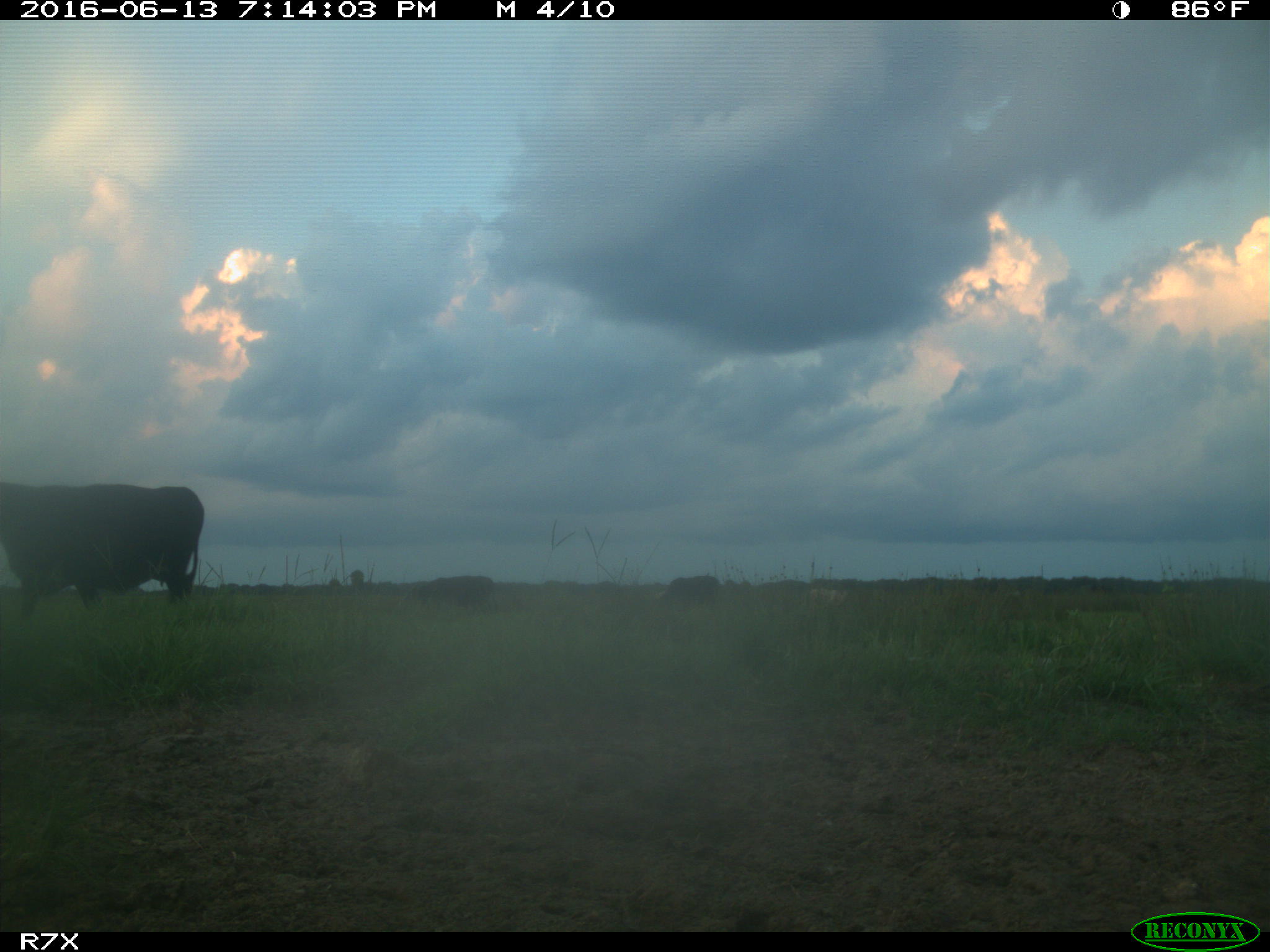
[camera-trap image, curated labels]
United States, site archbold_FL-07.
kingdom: Animalia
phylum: Chordata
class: Mammalia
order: Artiodactyla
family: Bovidae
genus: Bos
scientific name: Bos taurus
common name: domestic cow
Bos taurus (domestic cow).